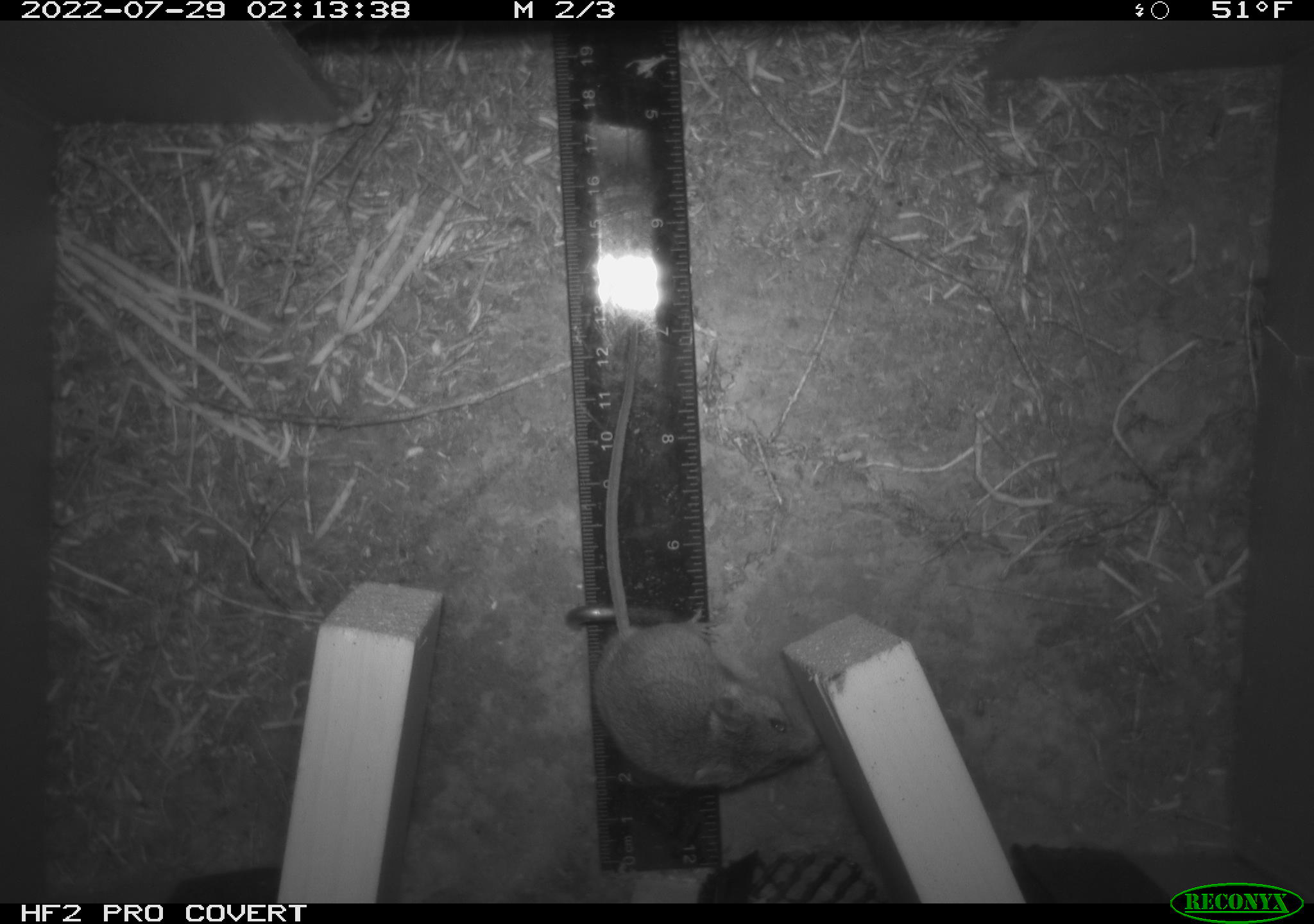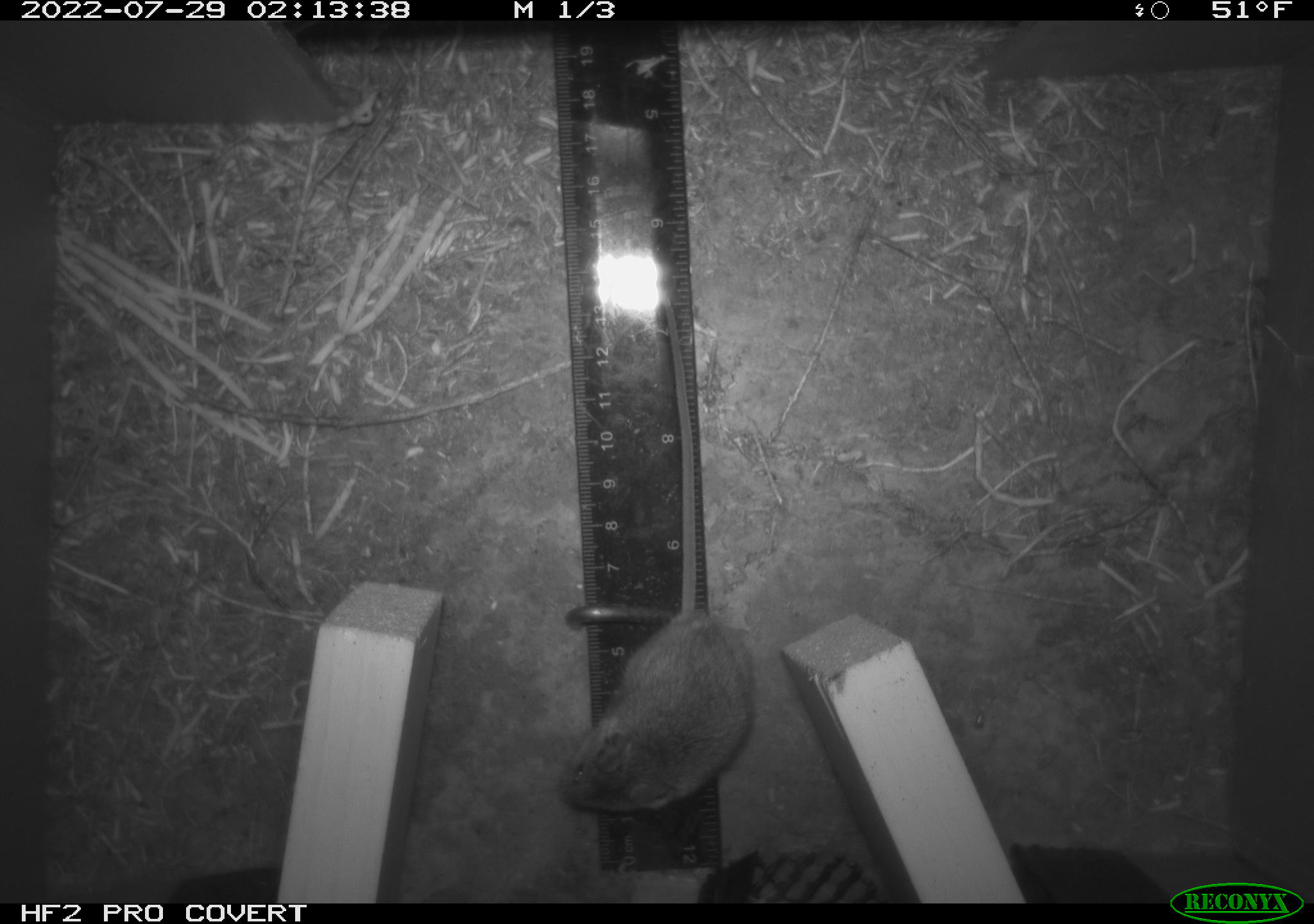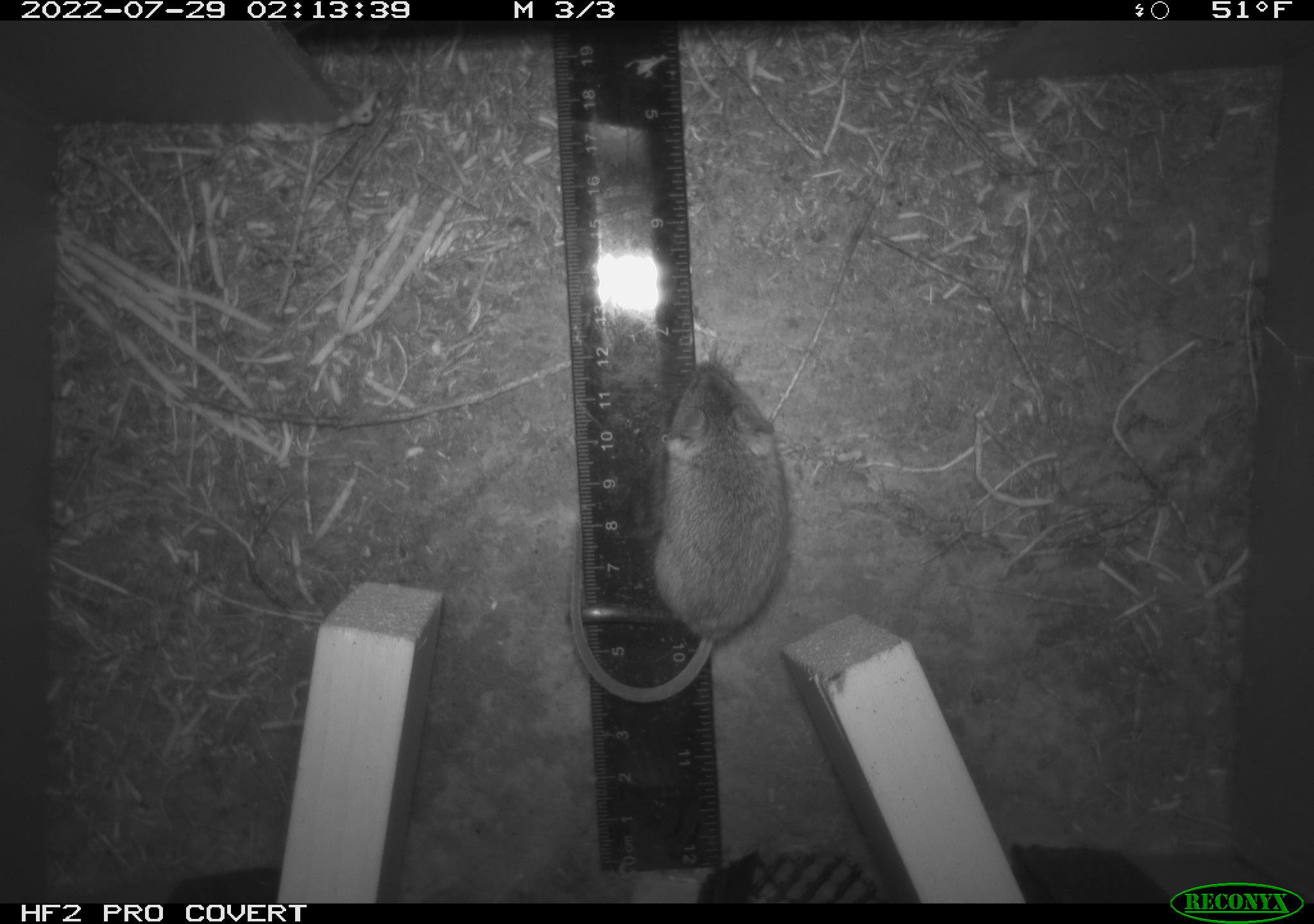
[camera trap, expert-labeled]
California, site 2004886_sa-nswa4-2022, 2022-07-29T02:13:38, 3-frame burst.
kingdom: Animalia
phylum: Chordata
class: Mammalia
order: Rodentia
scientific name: Rodentia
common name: mouse species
Mouse species (Rodentia).